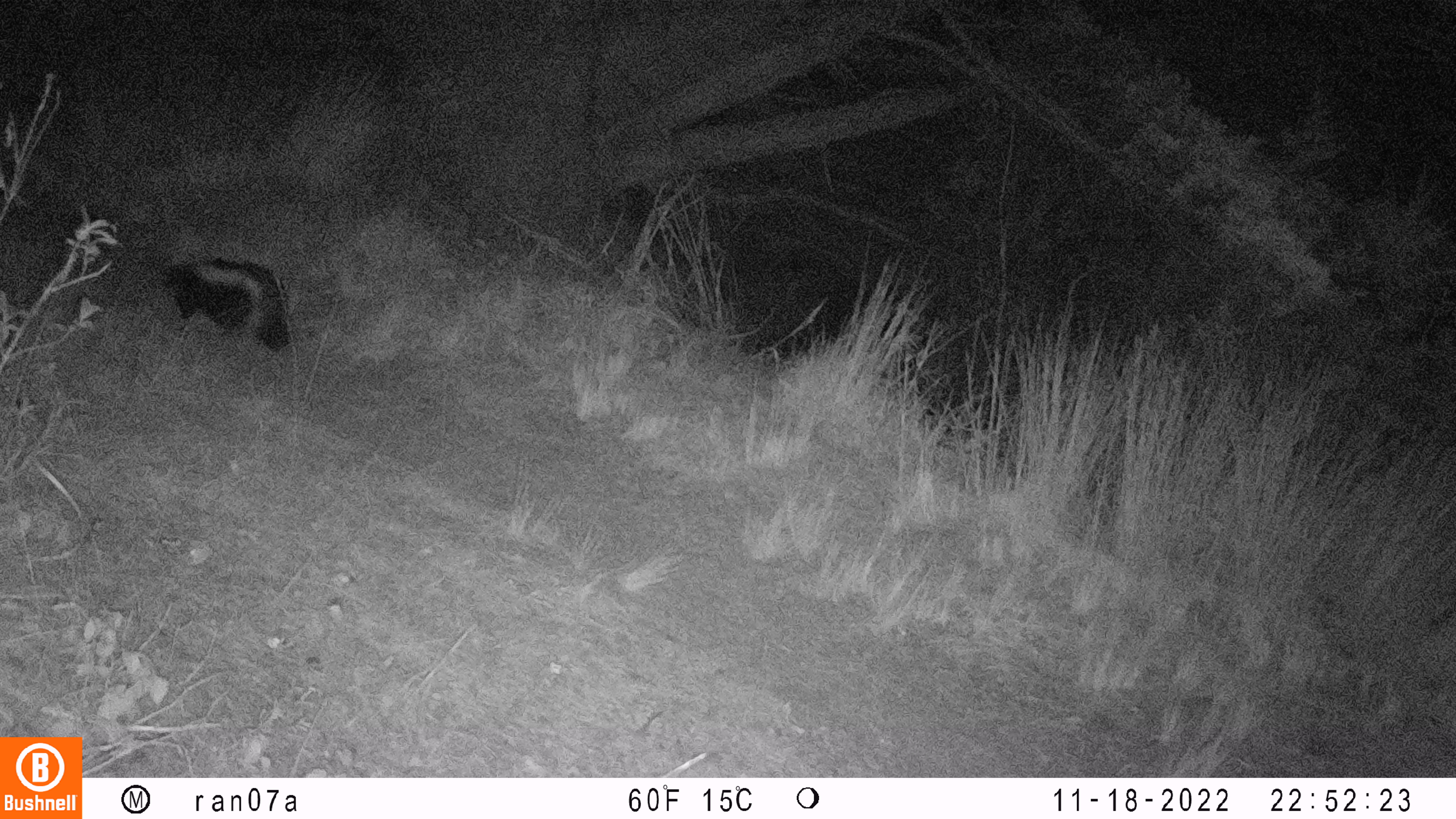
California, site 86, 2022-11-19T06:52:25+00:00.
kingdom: Animalia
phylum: Chordata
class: Mammalia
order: Carnivora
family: Mephitidae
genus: Mephitis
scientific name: Mephitis mephitis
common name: striped skunk